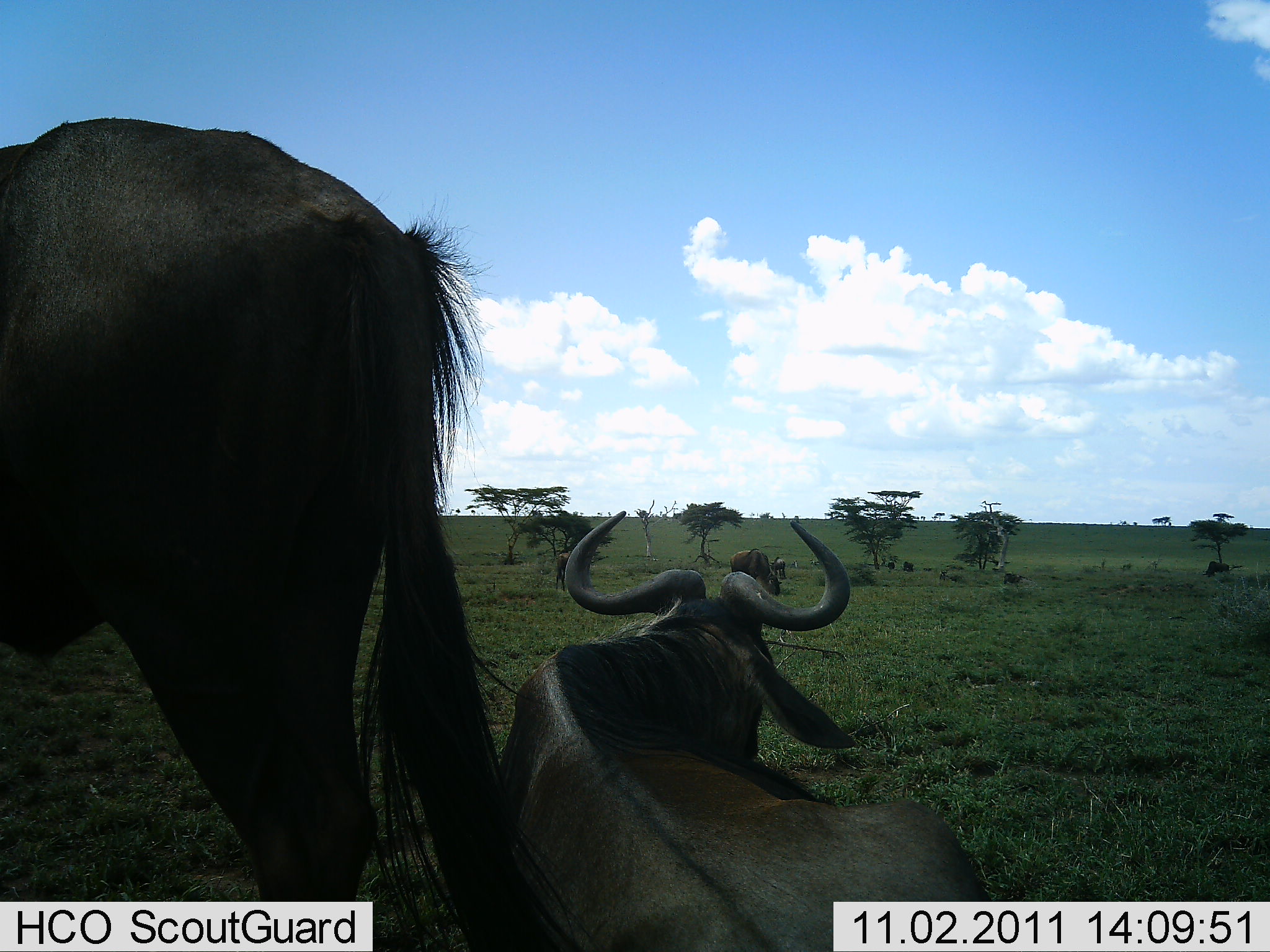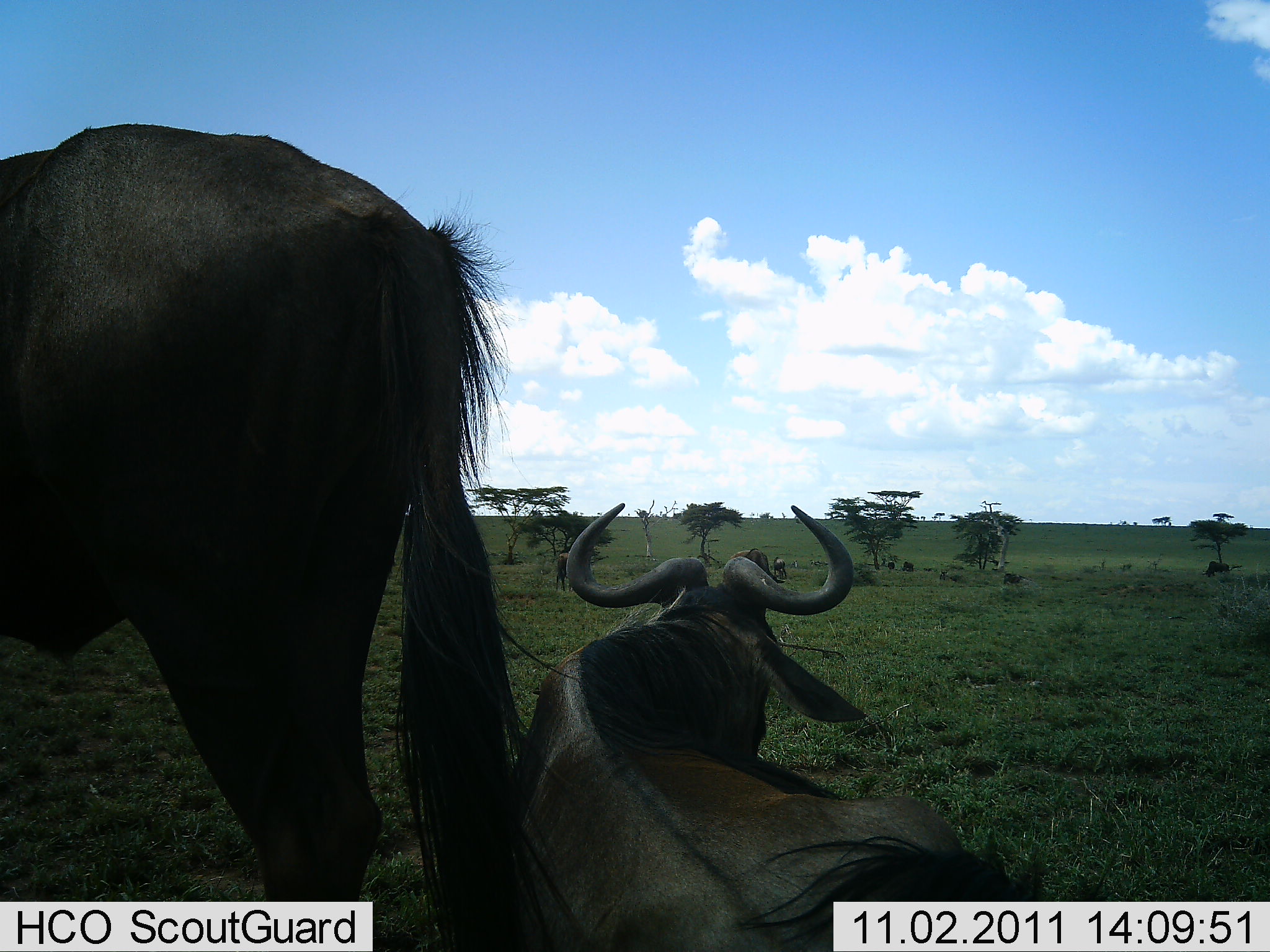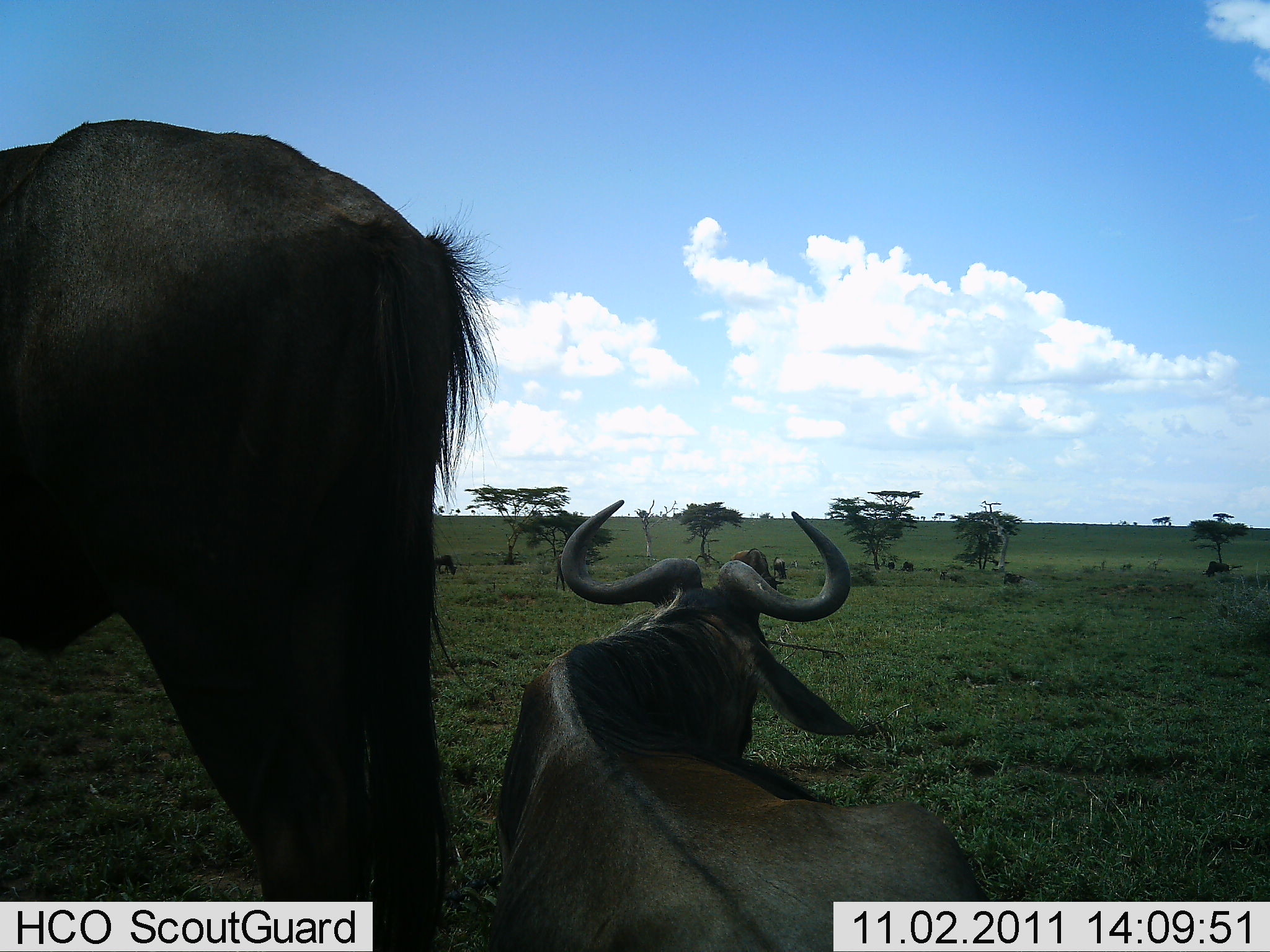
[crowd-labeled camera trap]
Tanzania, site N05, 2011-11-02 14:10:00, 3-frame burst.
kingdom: Animalia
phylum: Chordata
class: Mammalia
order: Artiodactyla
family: Bovidae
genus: Connochaetes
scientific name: Connochaetes taurinus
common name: blue wildebeest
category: wildebeest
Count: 4.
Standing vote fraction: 86%.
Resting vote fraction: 93%.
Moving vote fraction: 7%.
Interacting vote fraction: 0%.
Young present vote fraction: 7%.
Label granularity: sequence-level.